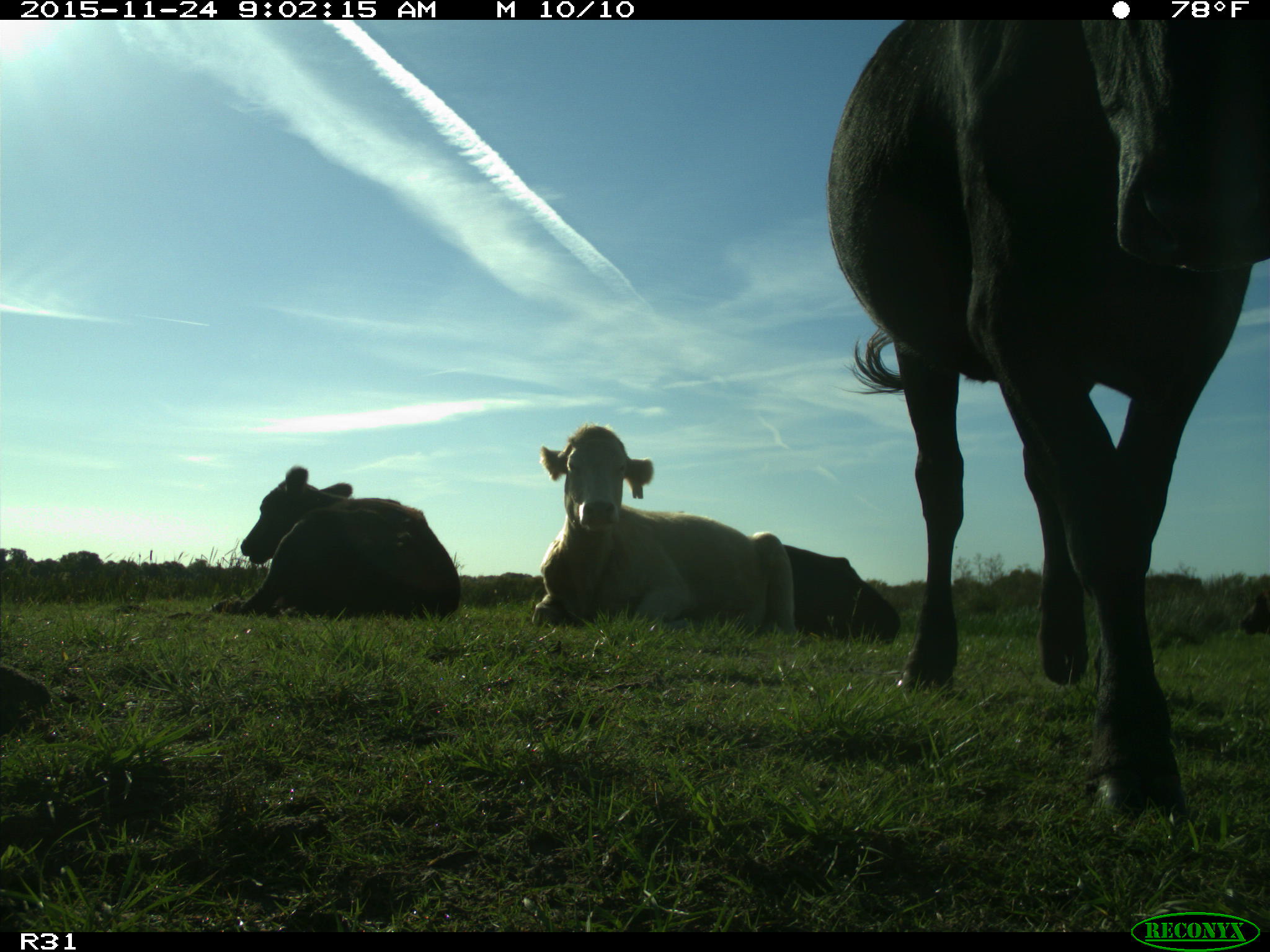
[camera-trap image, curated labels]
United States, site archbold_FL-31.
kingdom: Animalia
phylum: Chordata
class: Mammalia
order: Artiodactyla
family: Bovidae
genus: Bos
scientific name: Bos taurus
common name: domestic cow